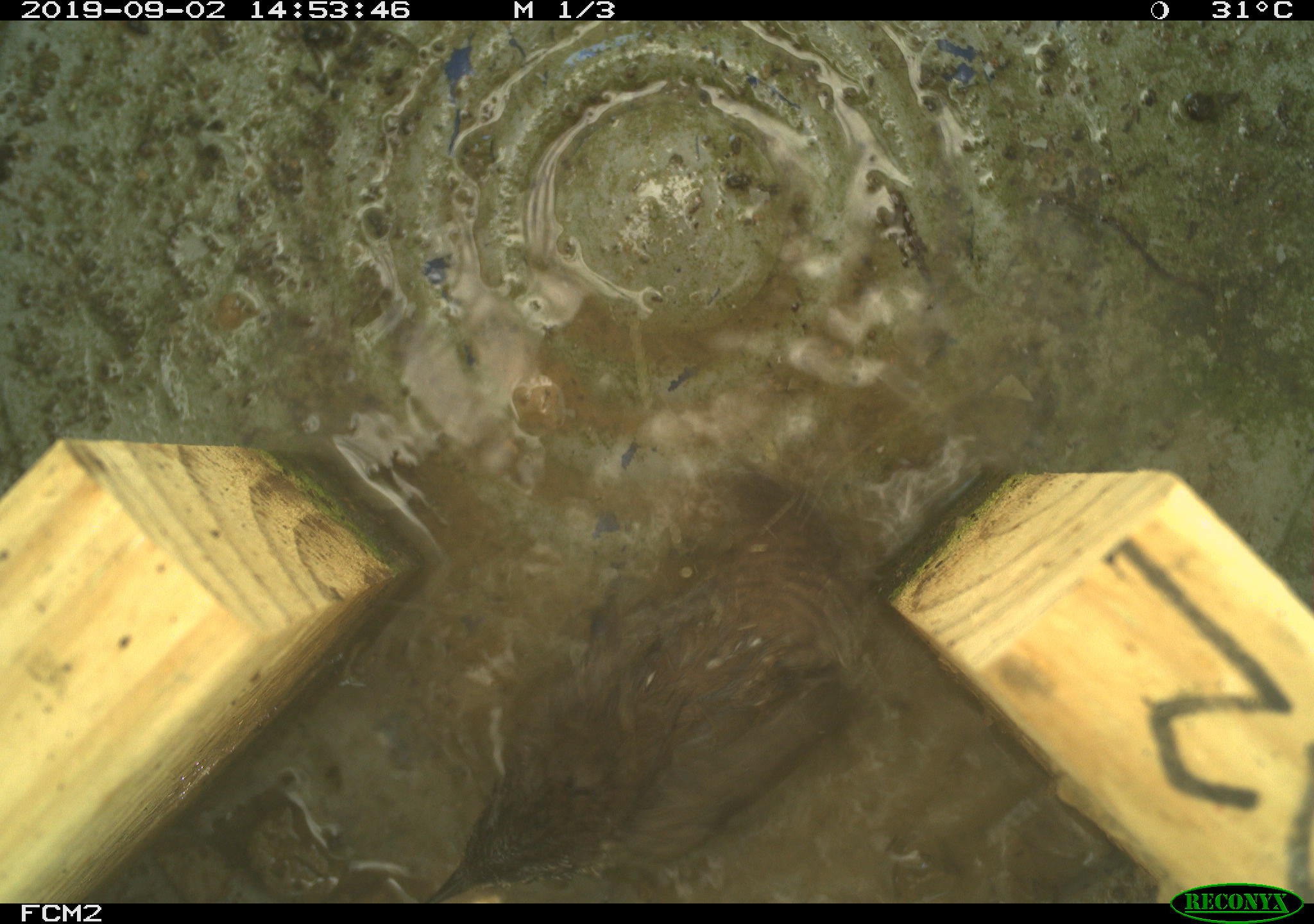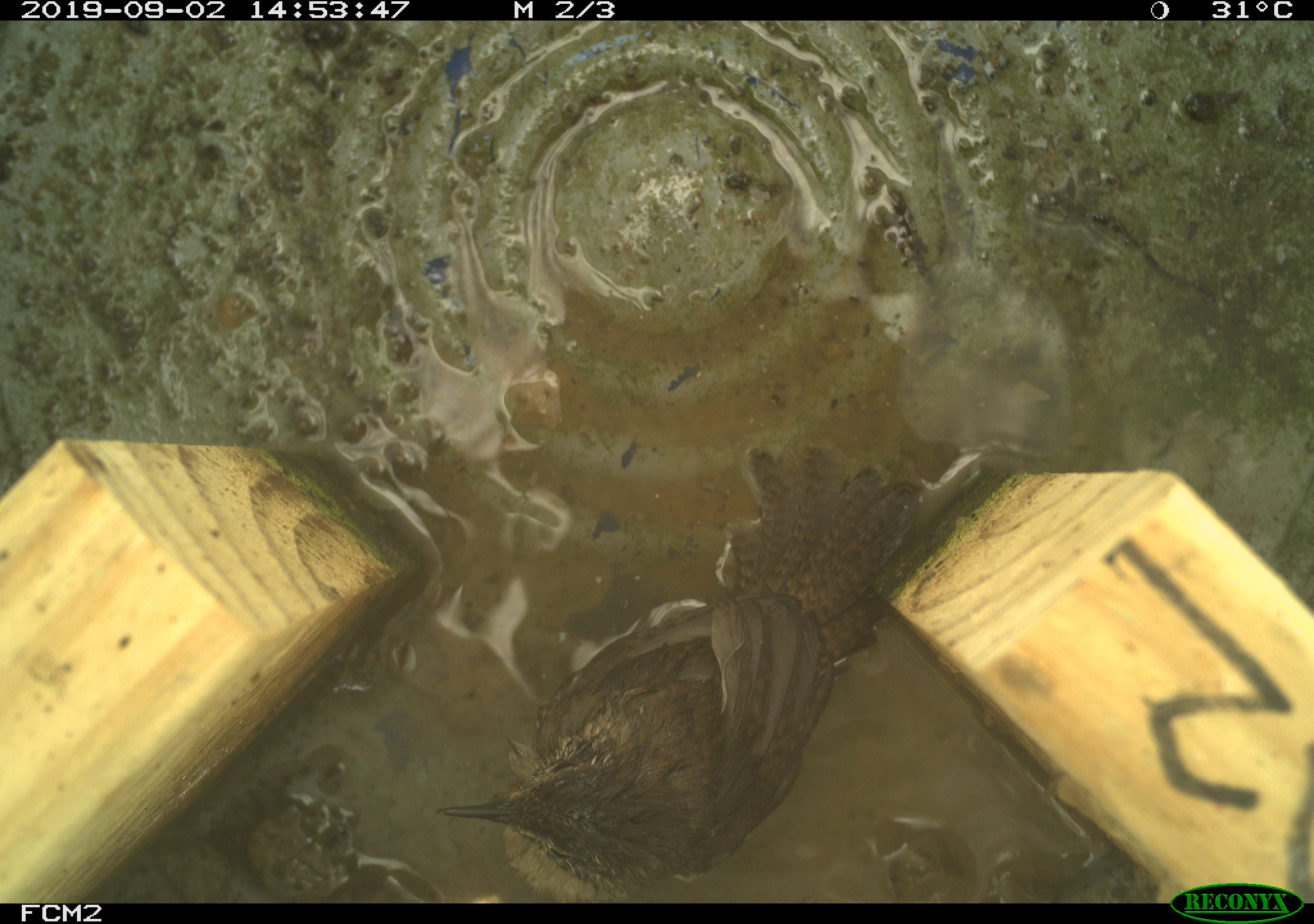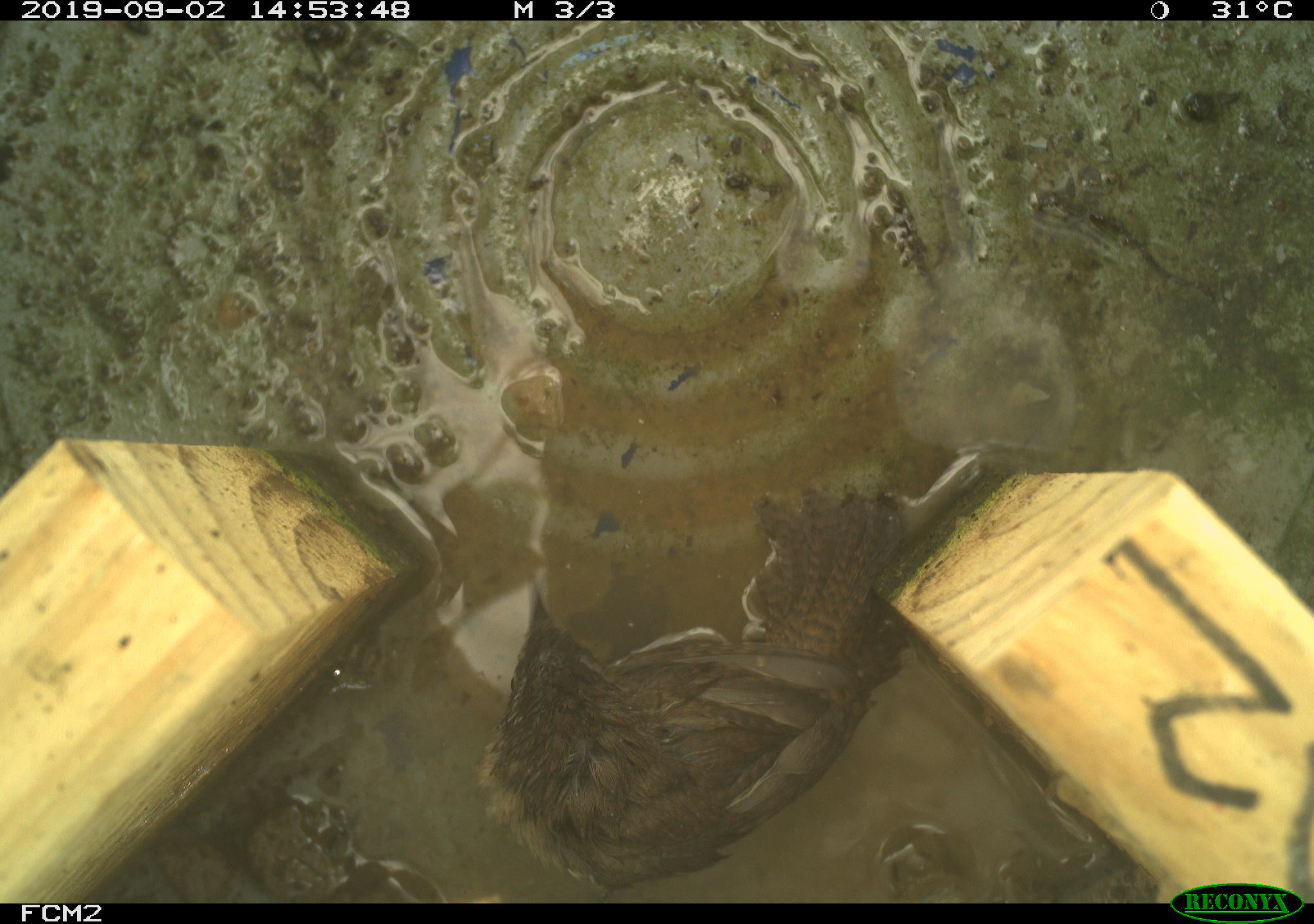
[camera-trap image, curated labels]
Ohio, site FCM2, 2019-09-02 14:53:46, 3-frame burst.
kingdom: Animalia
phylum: Chordata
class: Aves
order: Passeriformes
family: Troglodytidae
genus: Troglodytes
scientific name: Troglodytes aedon aedon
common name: northern house wren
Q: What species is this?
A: Northern house wren (Troglodytes aedon aedon).